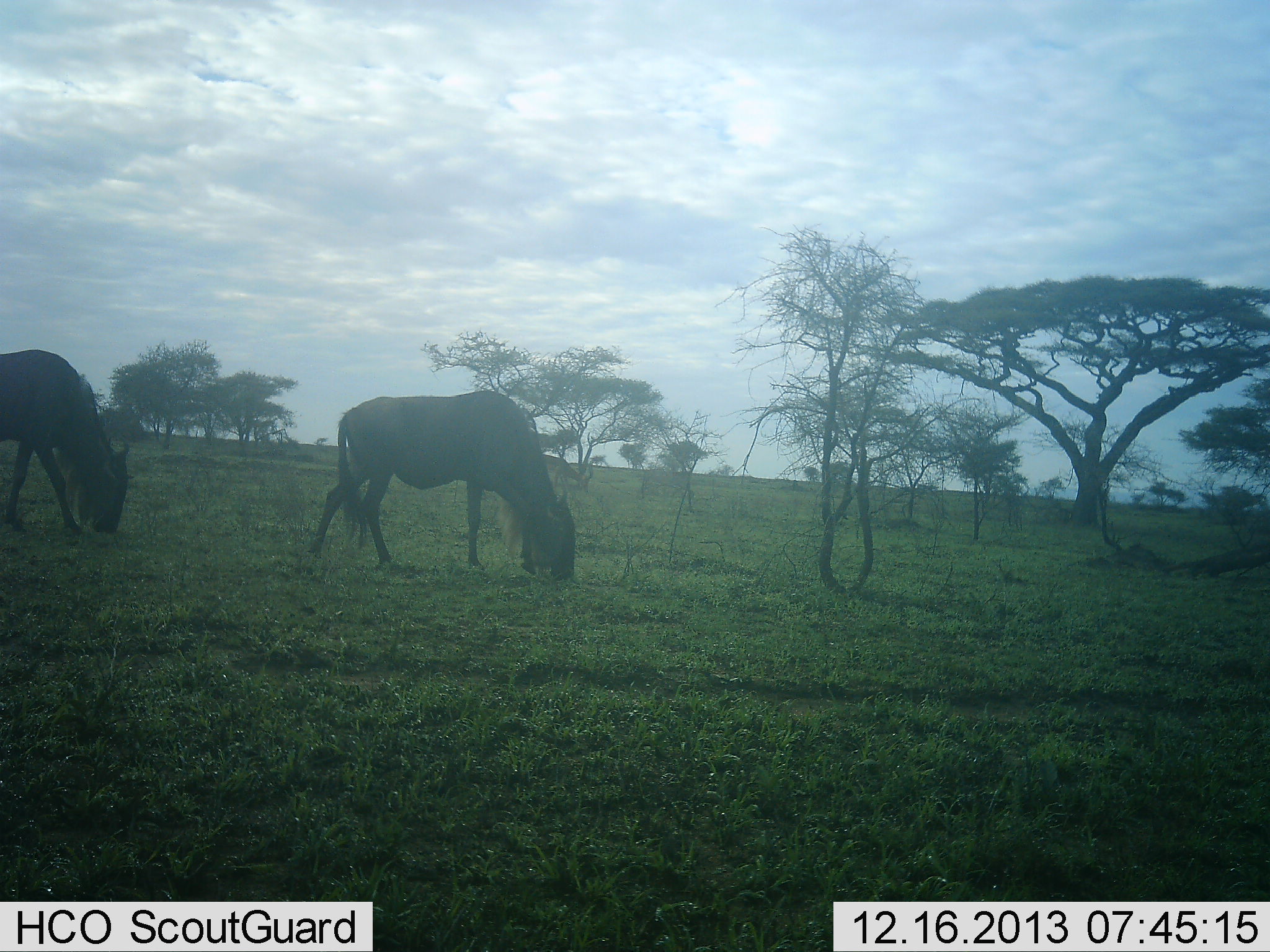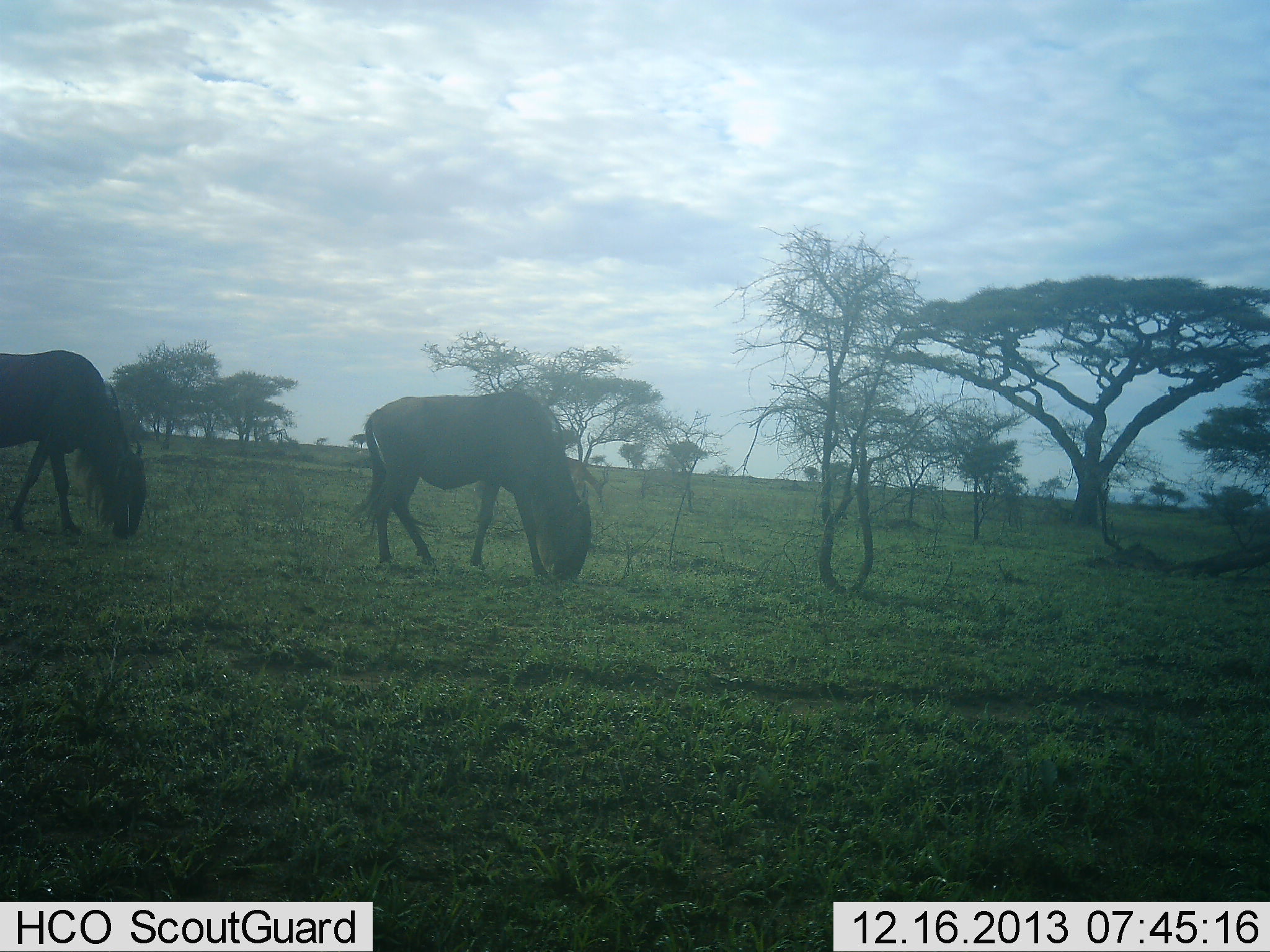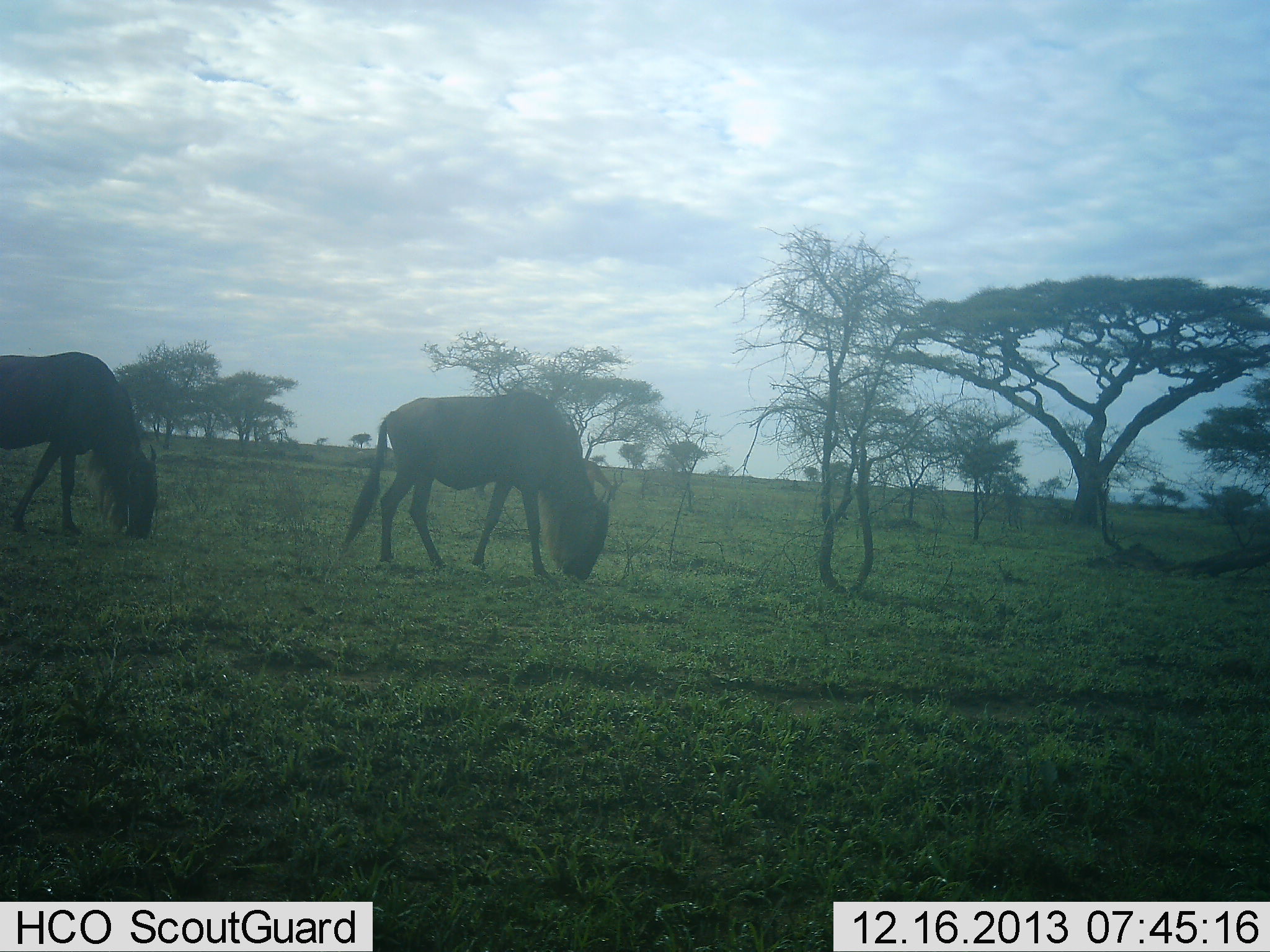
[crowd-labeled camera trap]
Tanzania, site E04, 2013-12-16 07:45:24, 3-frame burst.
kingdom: Animalia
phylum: Chordata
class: Mammalia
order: Artiodactyla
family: Bovidae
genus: Connochaetes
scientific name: Connochaetes taurinus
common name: blue wildebeest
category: wildebeest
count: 2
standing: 20%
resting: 0%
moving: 30%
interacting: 0%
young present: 0%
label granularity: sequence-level